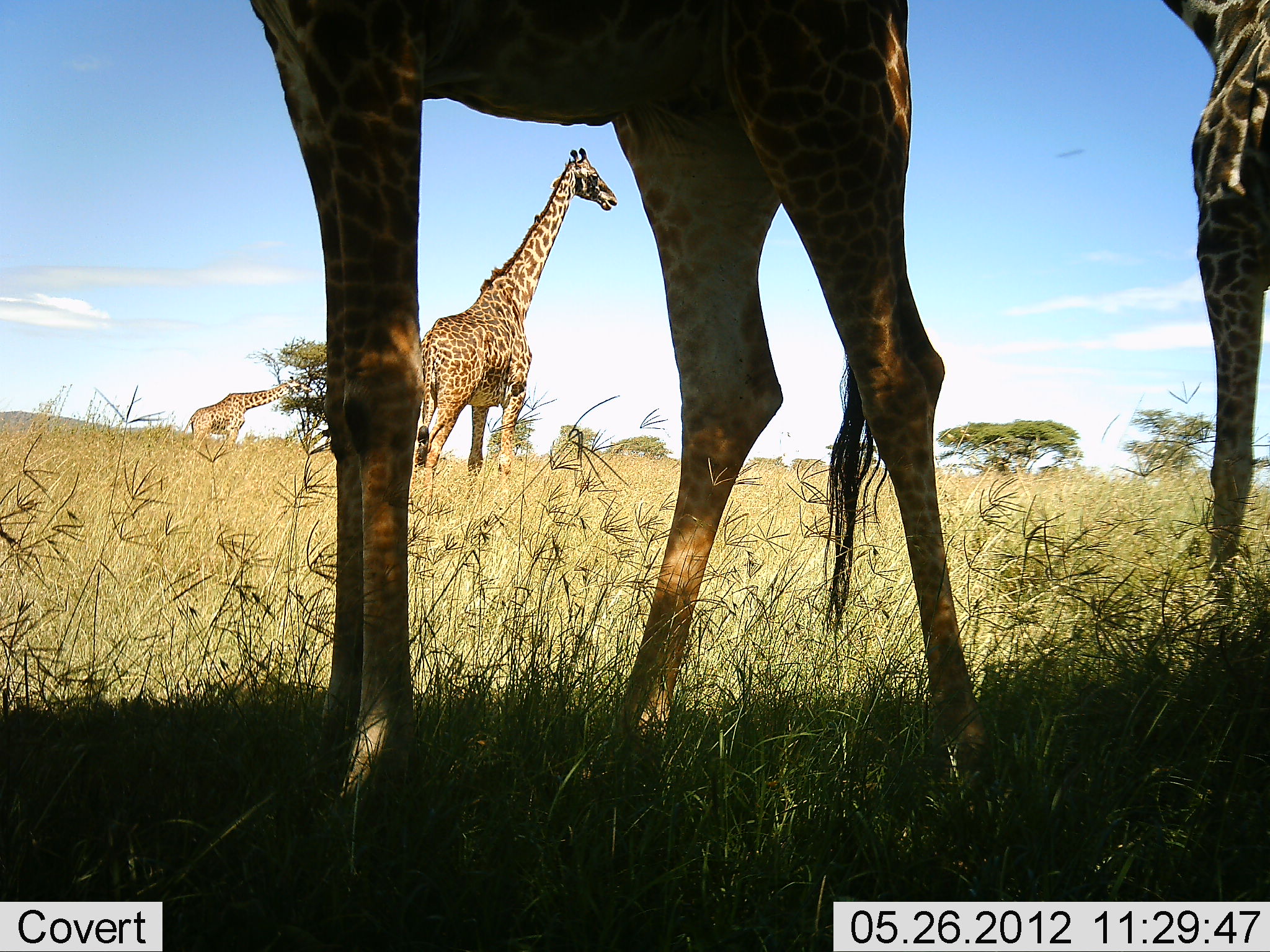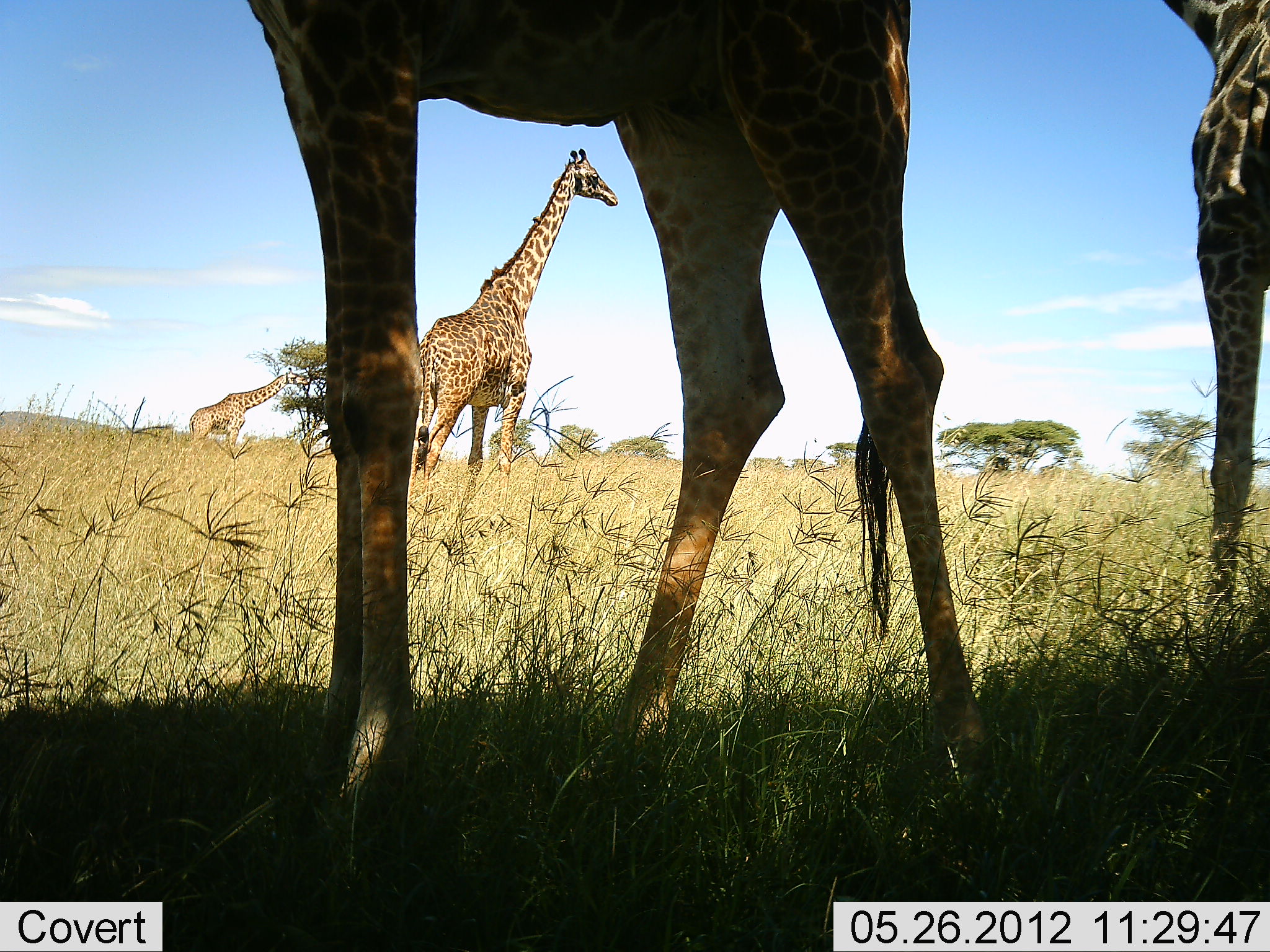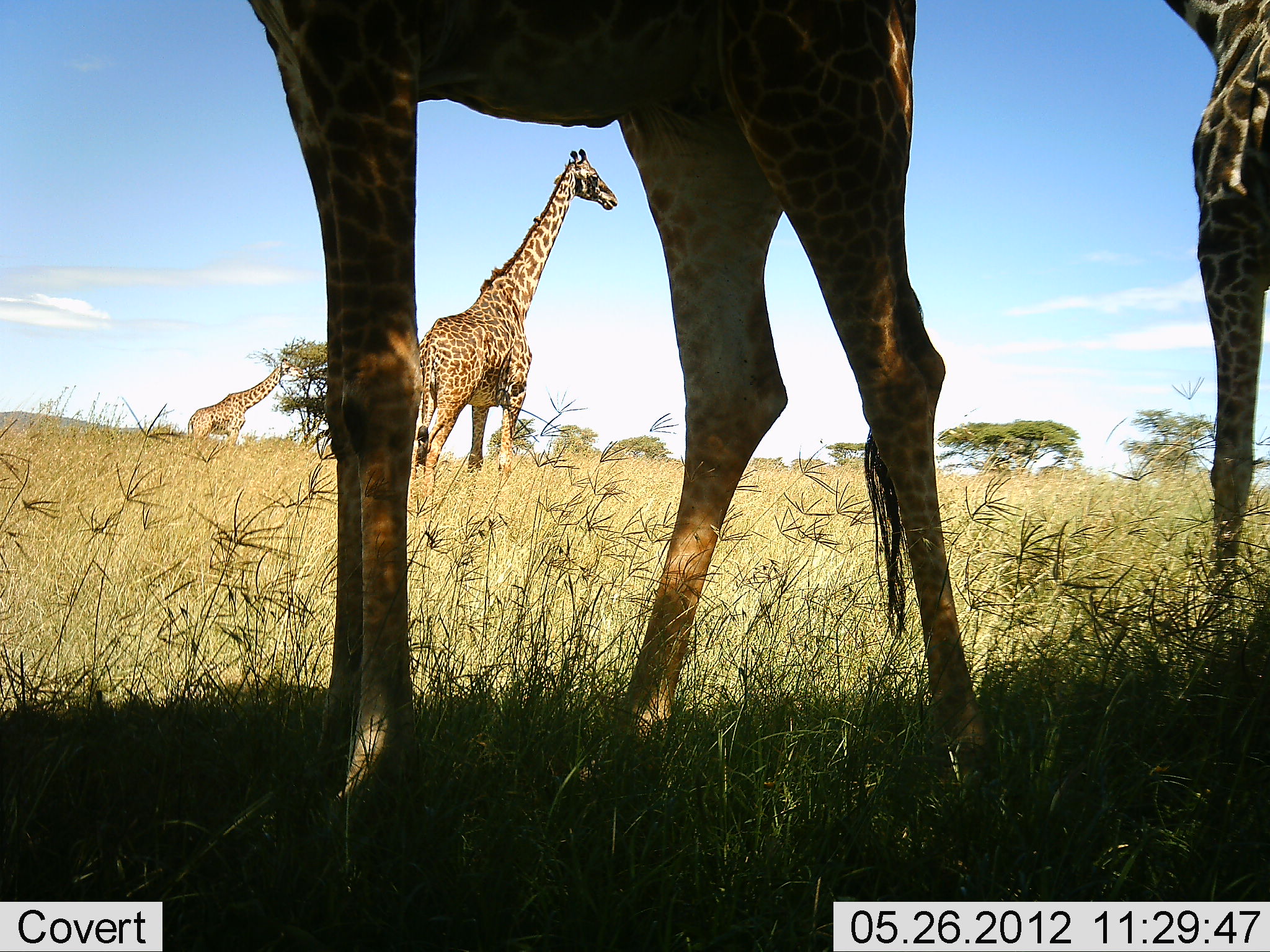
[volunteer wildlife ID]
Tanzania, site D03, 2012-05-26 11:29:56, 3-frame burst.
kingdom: Animalia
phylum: Chordata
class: Mammalia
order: Artiodactyla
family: Giraffidae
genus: Giraffa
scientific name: Giraffa camelopardalis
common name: giraffe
Giraffe (Giraffa camelopardalis), count 4. Behavior (volunteer vote fractions): standing 91%, resting 0%, moving 0%, interacting 0%. Young present (vote fraction): 9%. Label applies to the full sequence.